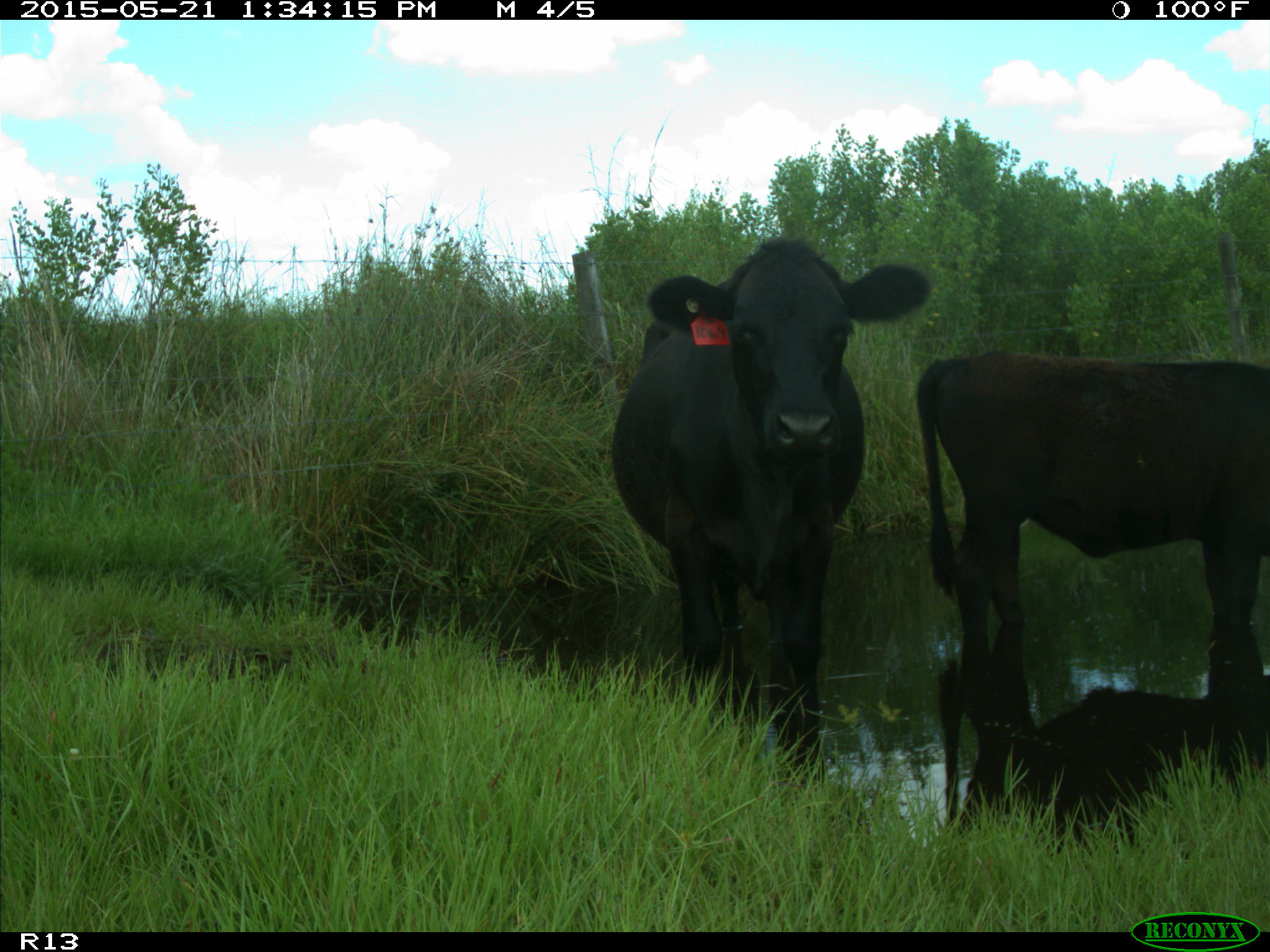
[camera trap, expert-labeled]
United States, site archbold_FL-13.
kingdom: Animalia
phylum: Chordata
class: Mammalia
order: Artiodactyla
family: Bovidae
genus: Bos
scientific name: Bos taurus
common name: domestic cow